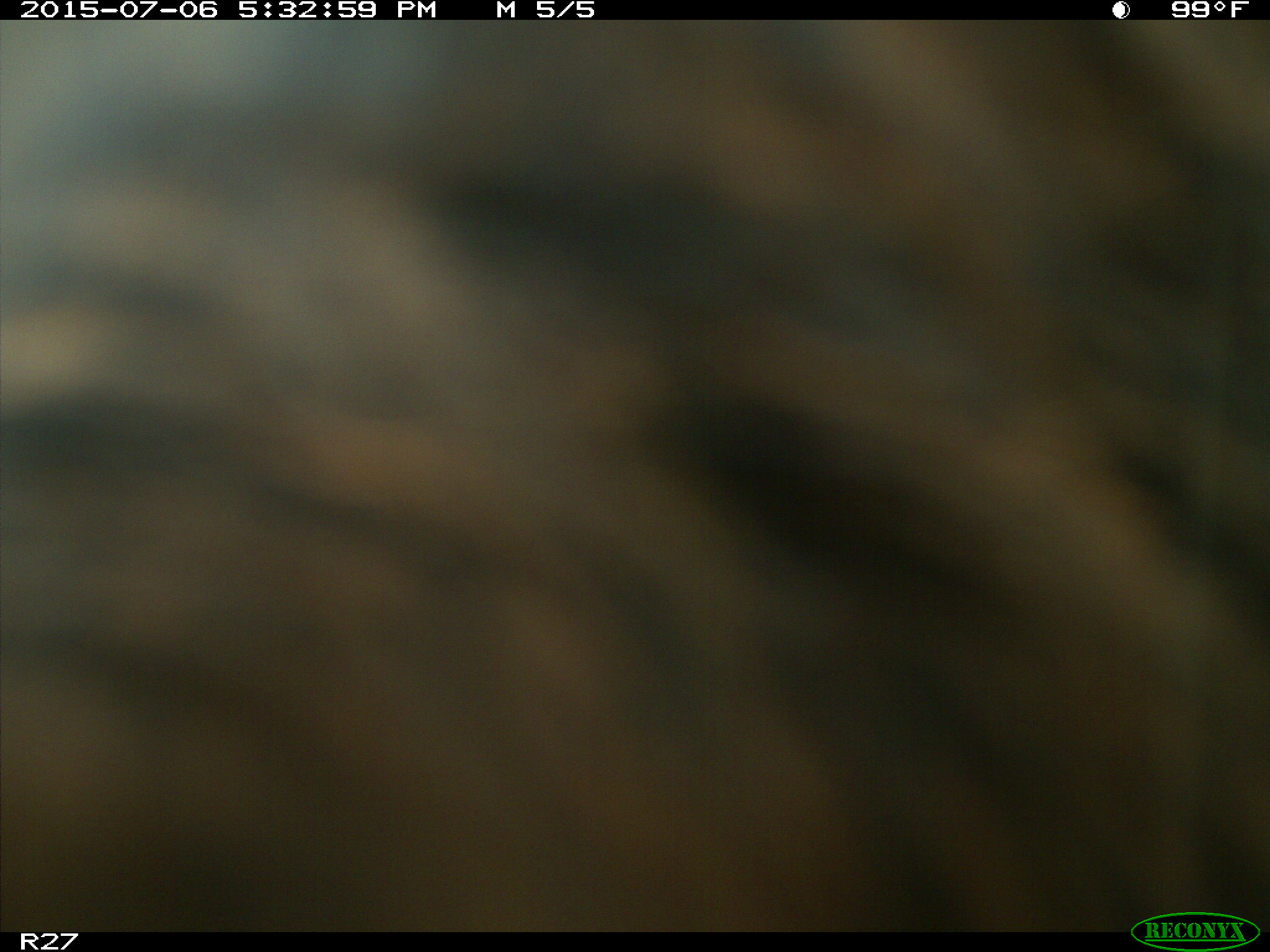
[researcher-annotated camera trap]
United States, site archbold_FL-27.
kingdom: Animalia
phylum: Chordata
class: Mammalia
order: Artiodactyla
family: Bovidae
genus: Bos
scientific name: Bos taurus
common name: domestic cow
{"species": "Bos taurus (domestic cow)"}